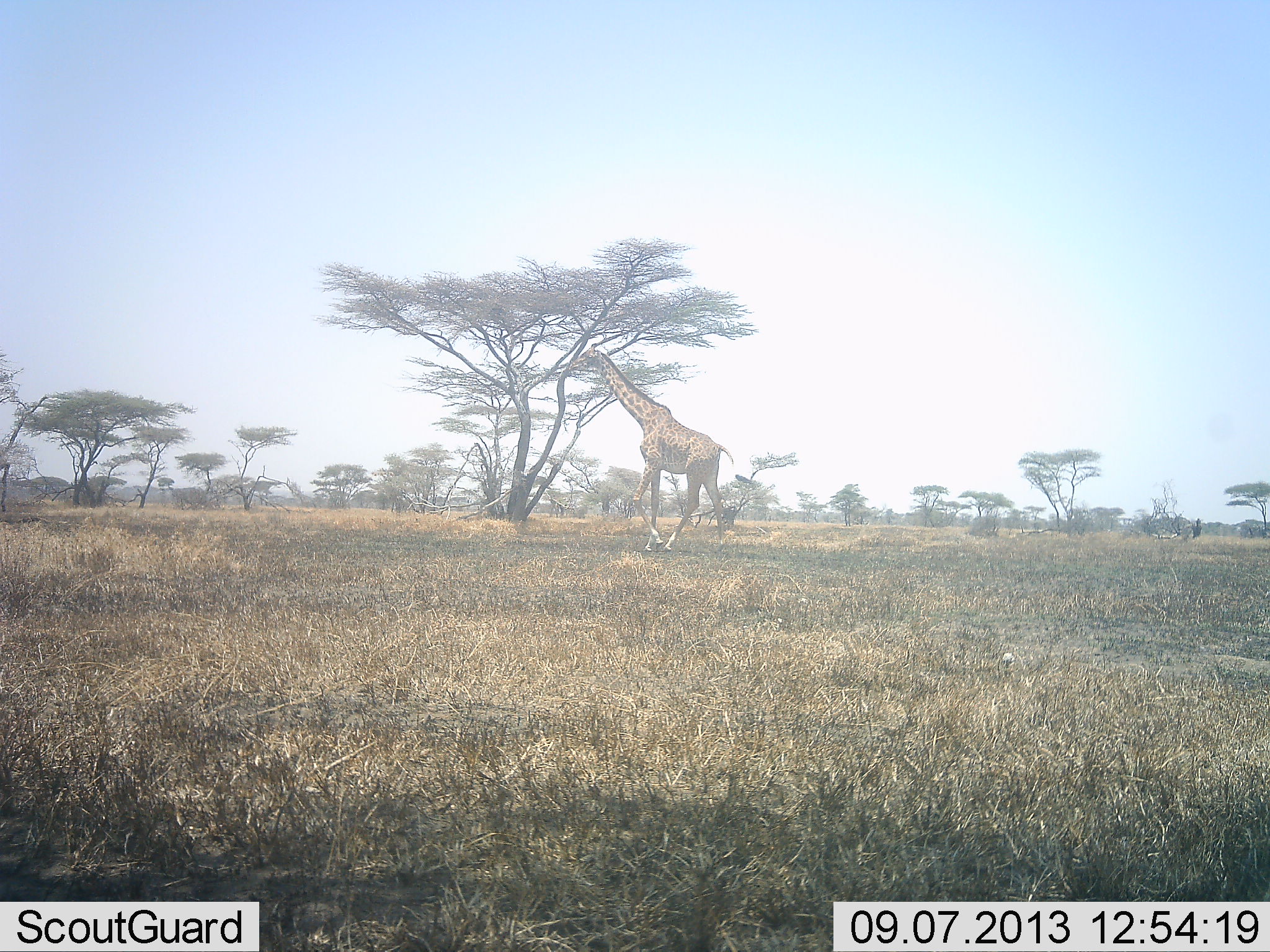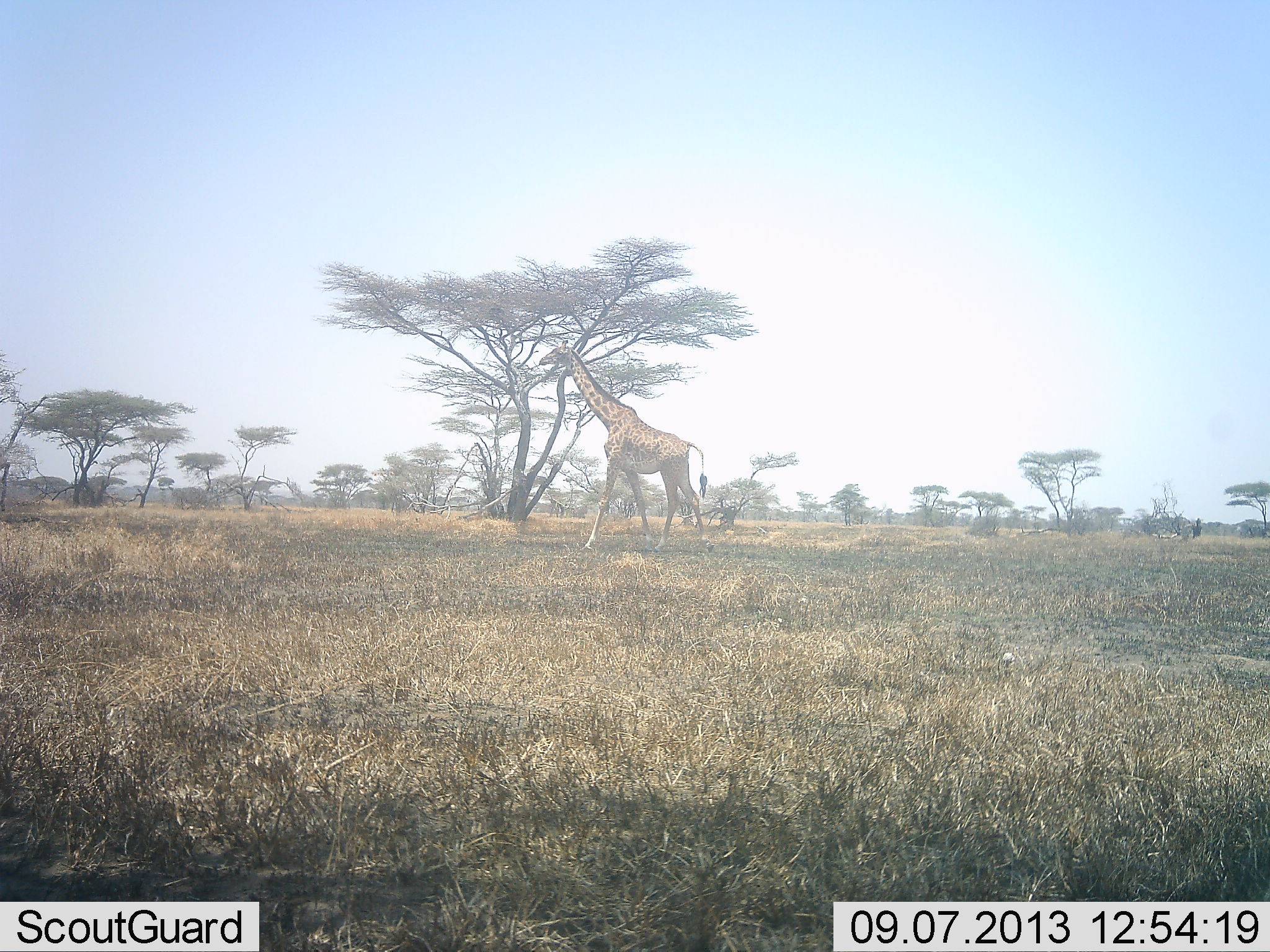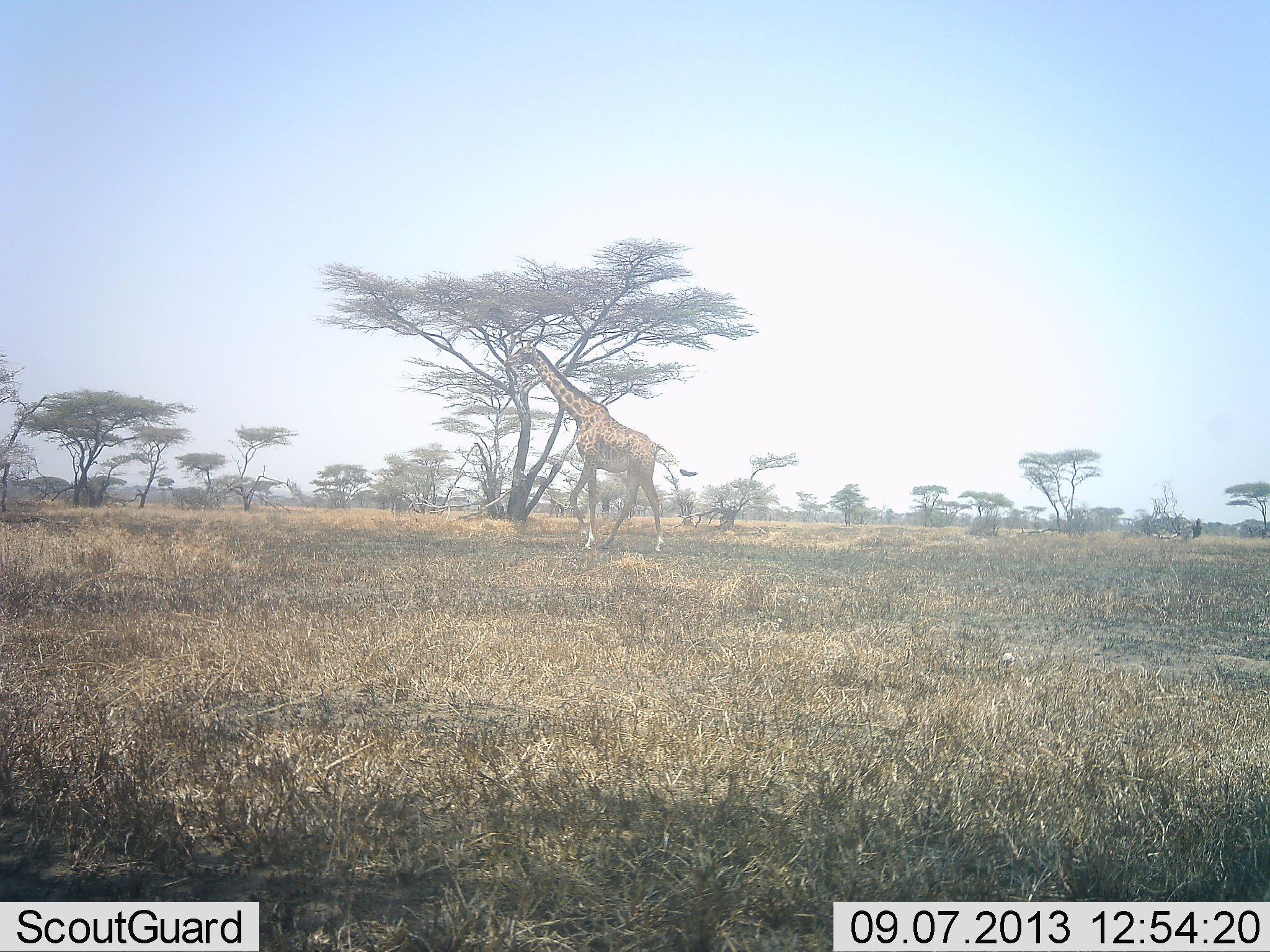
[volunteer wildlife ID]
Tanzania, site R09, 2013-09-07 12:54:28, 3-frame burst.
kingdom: Animalia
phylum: Chordata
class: Mammalia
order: Artiodactyla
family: Giraffidae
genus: Giraffa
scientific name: Giraffa camelopardalis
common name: giraffe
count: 1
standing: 5%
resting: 0%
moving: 95%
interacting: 0%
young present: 0%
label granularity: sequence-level